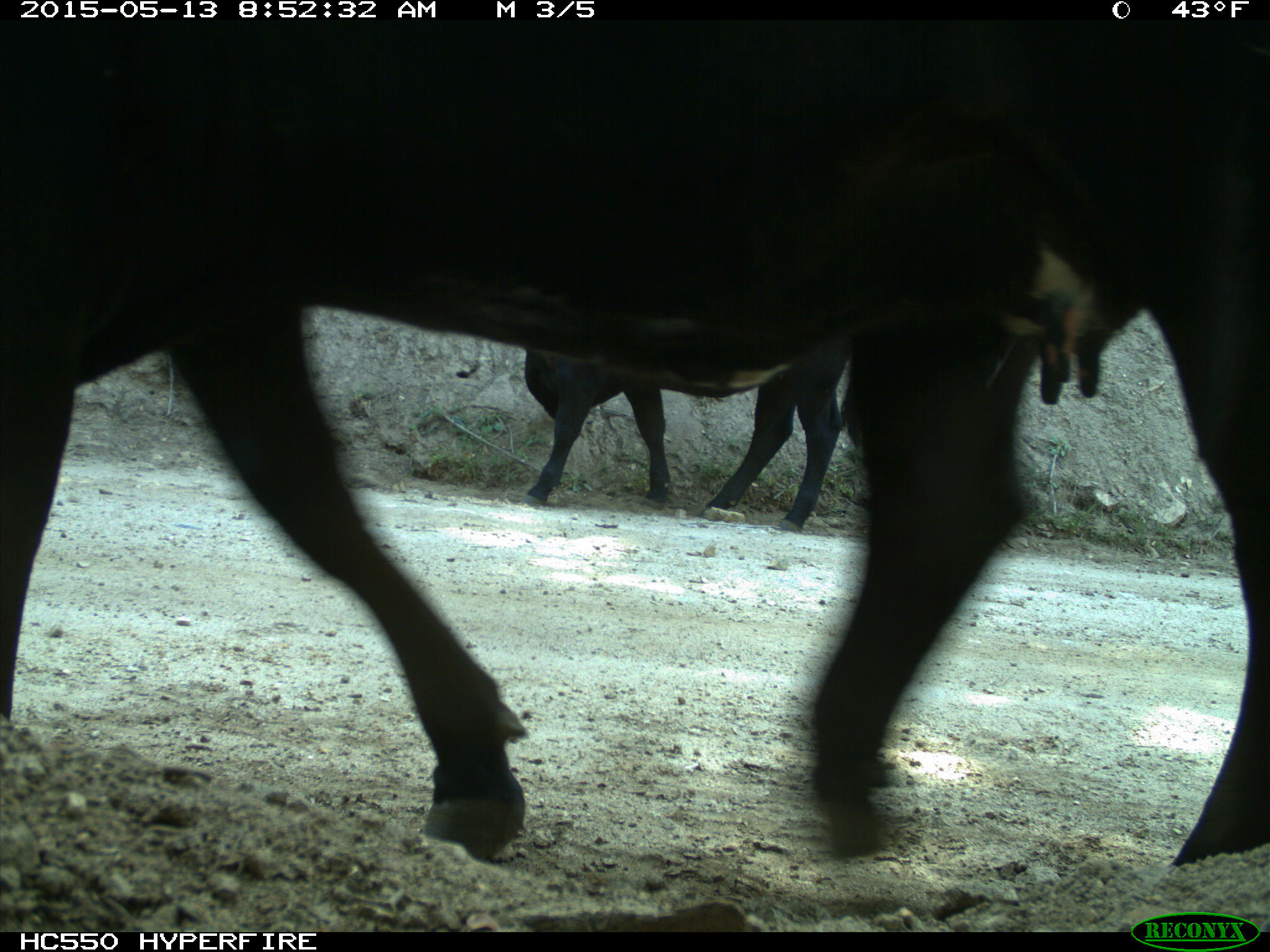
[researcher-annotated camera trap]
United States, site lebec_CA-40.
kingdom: Animalia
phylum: Chordata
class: Mammalia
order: Artiodactyla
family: Bovidae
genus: Bos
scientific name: Bos taurus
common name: domestic cow